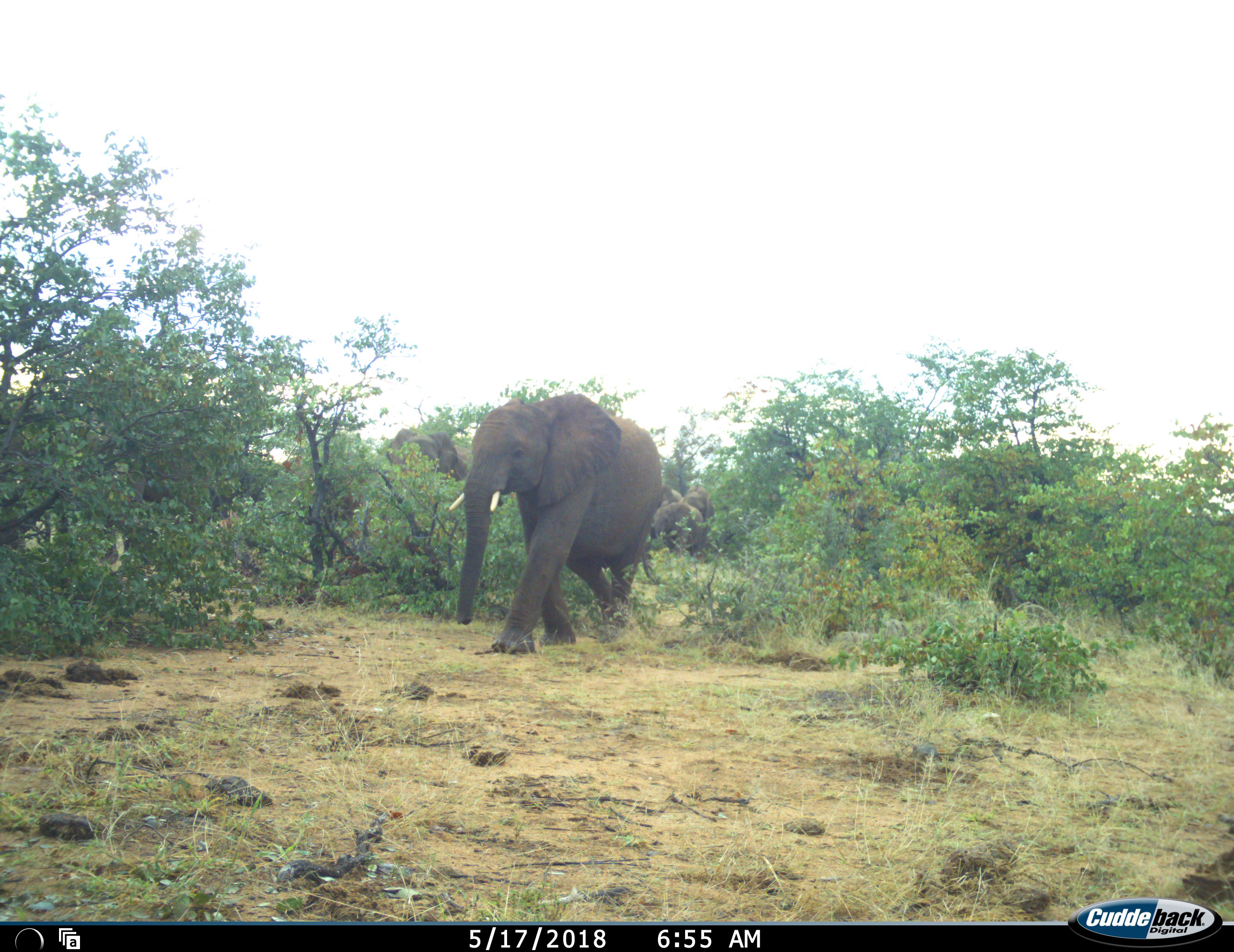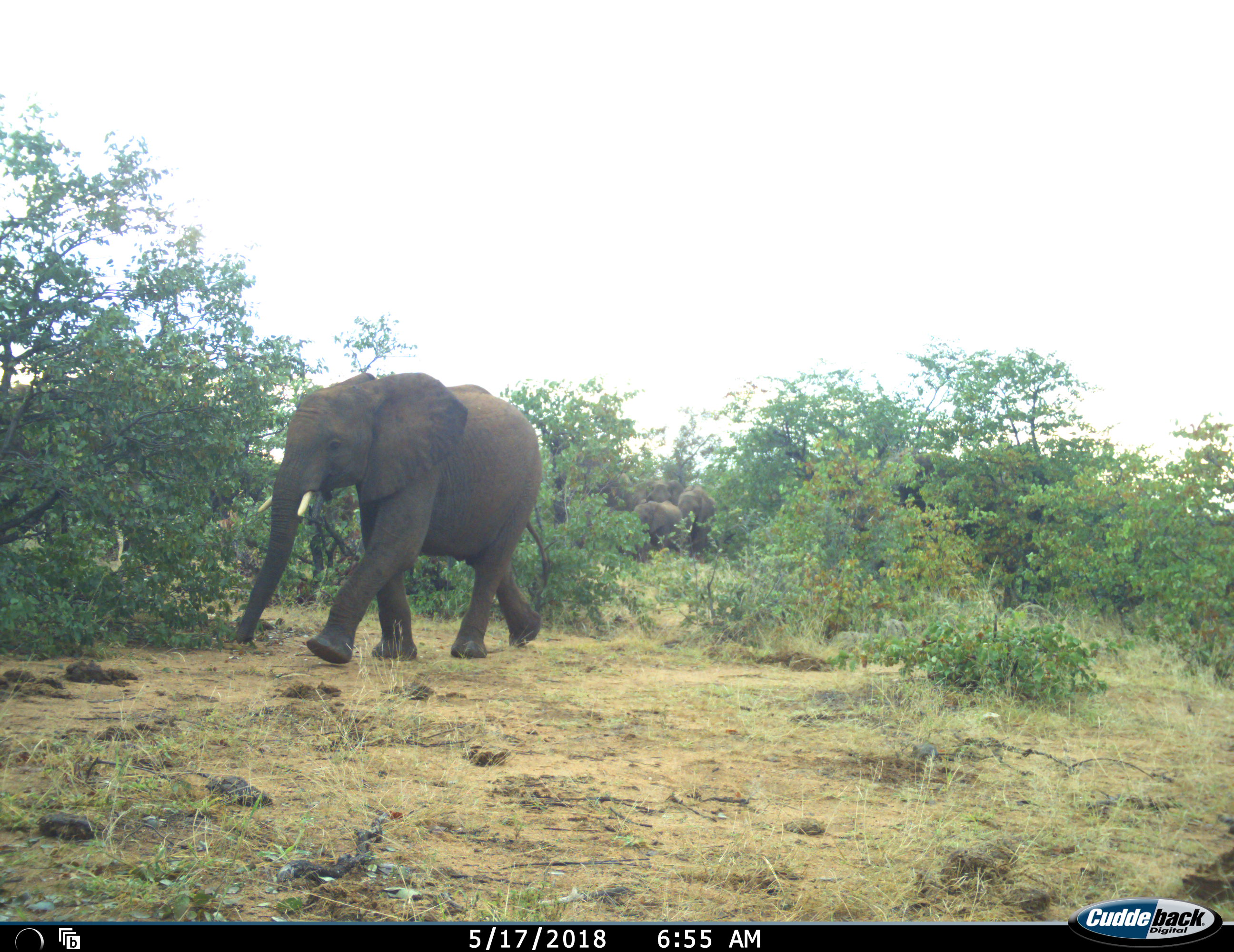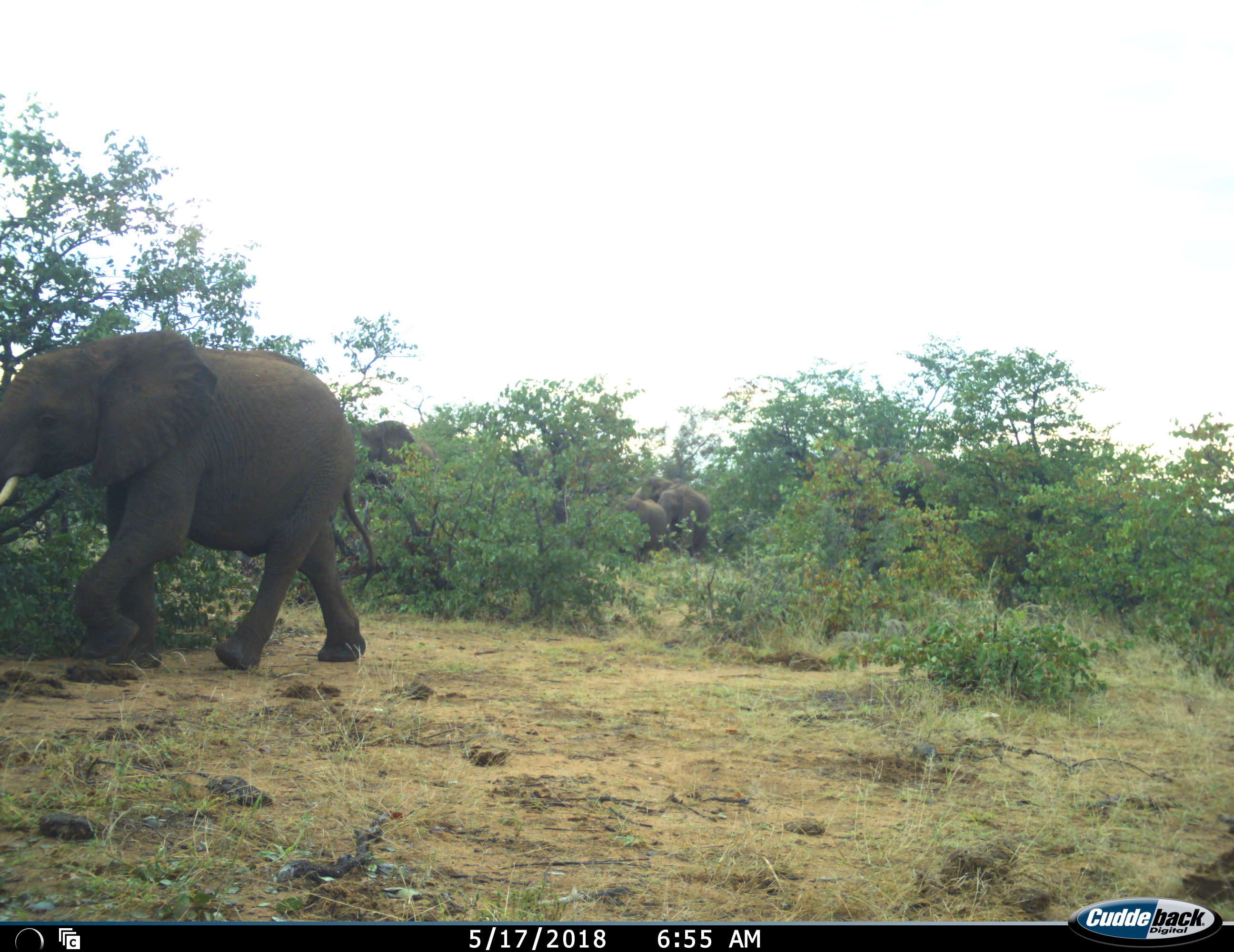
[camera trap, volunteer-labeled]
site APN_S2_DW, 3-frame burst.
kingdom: Animalia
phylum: Chordata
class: Mammalia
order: Proboscidea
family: Elephantidae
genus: Loxodonta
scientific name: Loxodonta africana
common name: african bush elephant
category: elephant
Elephant (african bush elephant) (Loxodonta africana), count 6. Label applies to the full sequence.